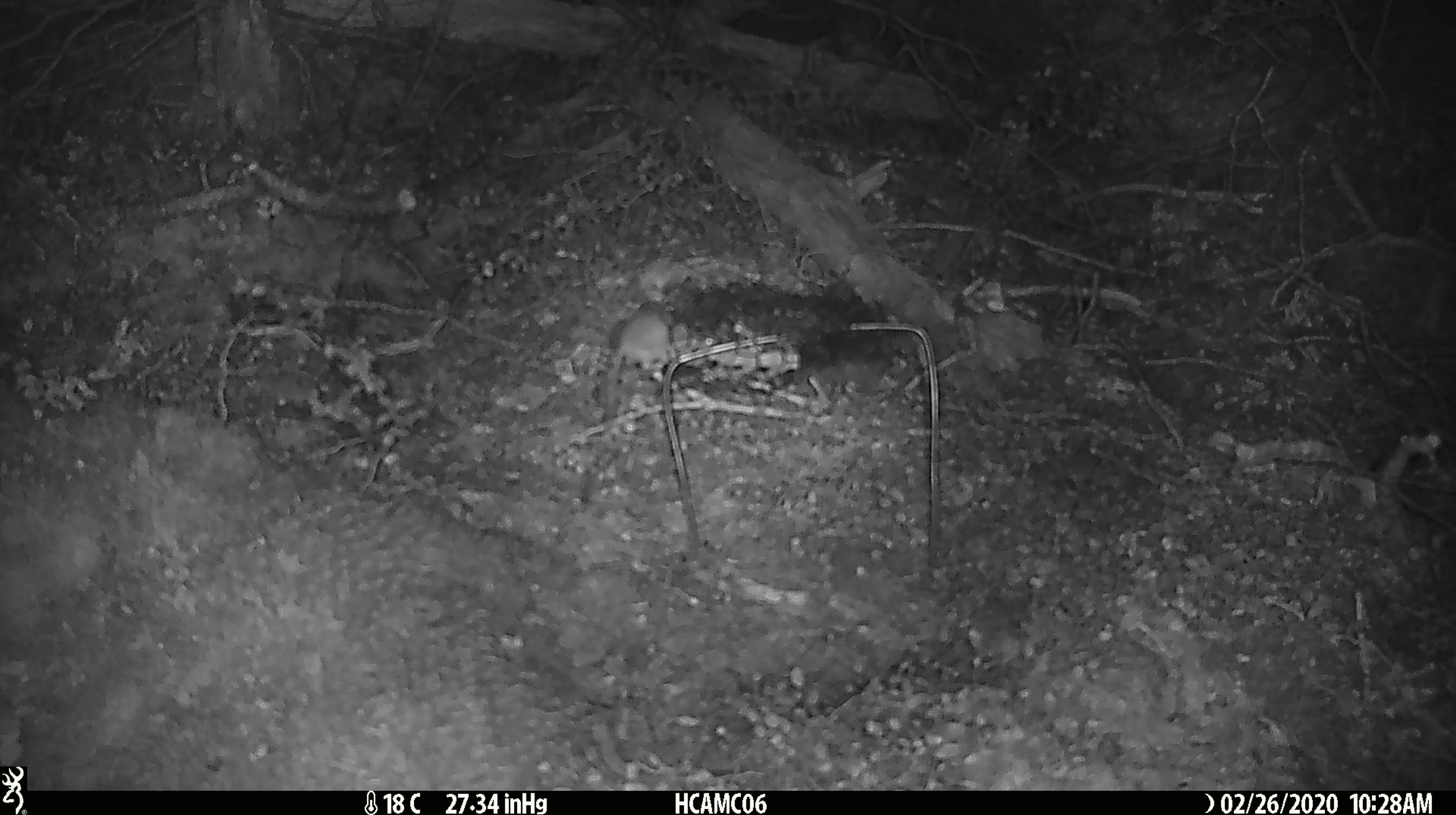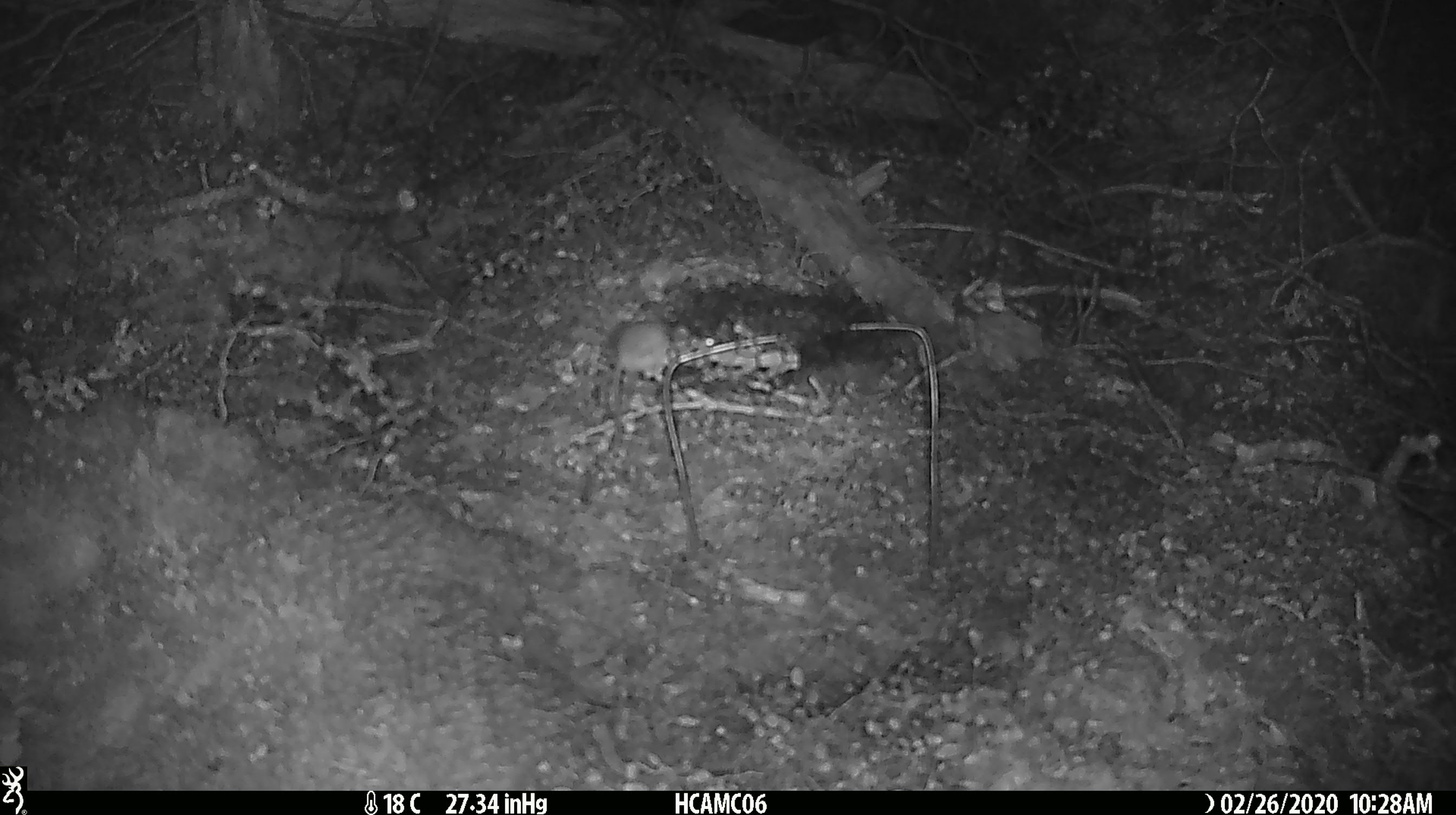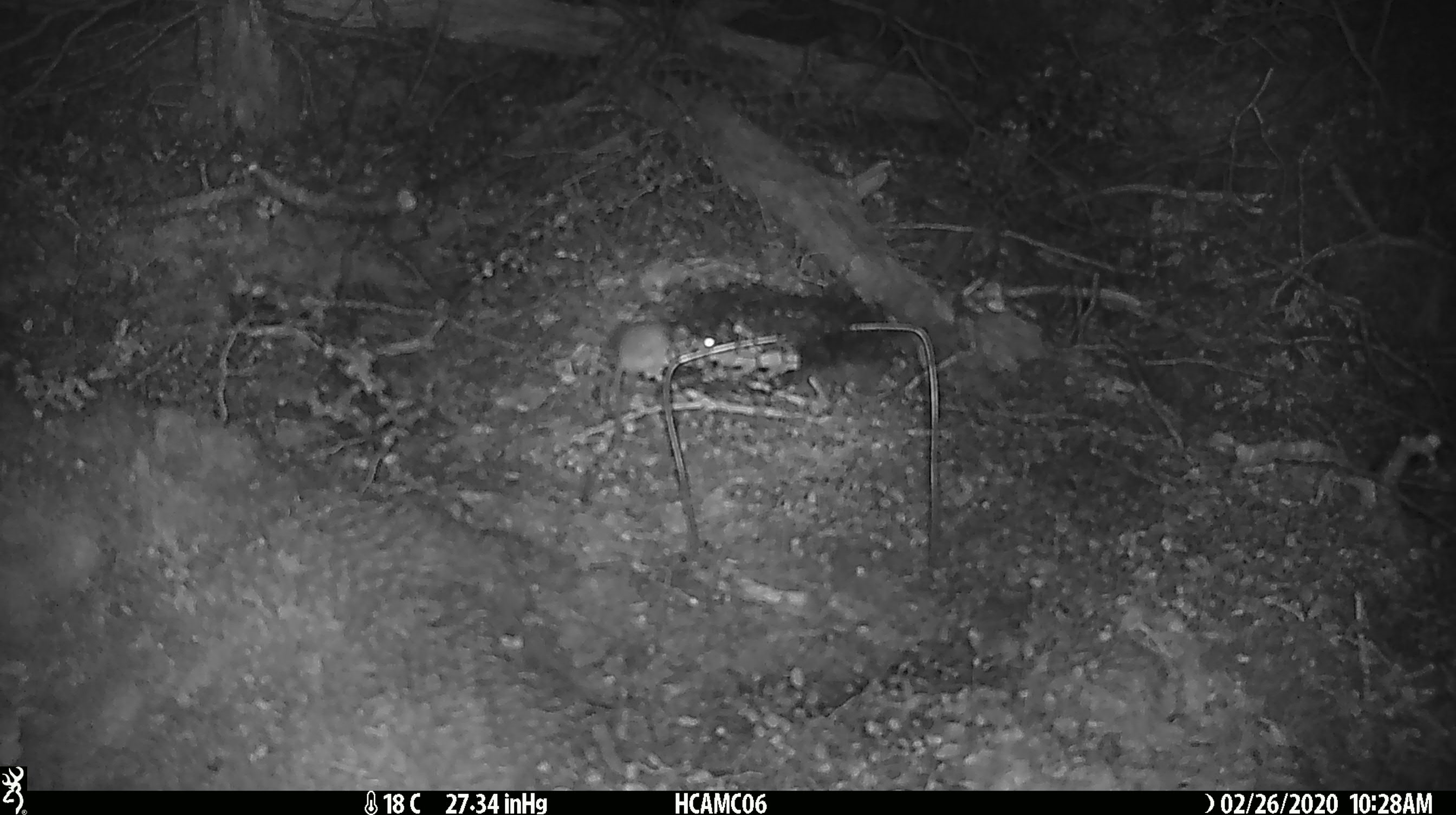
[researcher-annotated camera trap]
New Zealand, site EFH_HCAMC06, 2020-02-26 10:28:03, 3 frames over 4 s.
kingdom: Animalia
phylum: Chordata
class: Mammalia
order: Rodentia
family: Muridae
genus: Mus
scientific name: Mus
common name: mouse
Mouse (Mus).